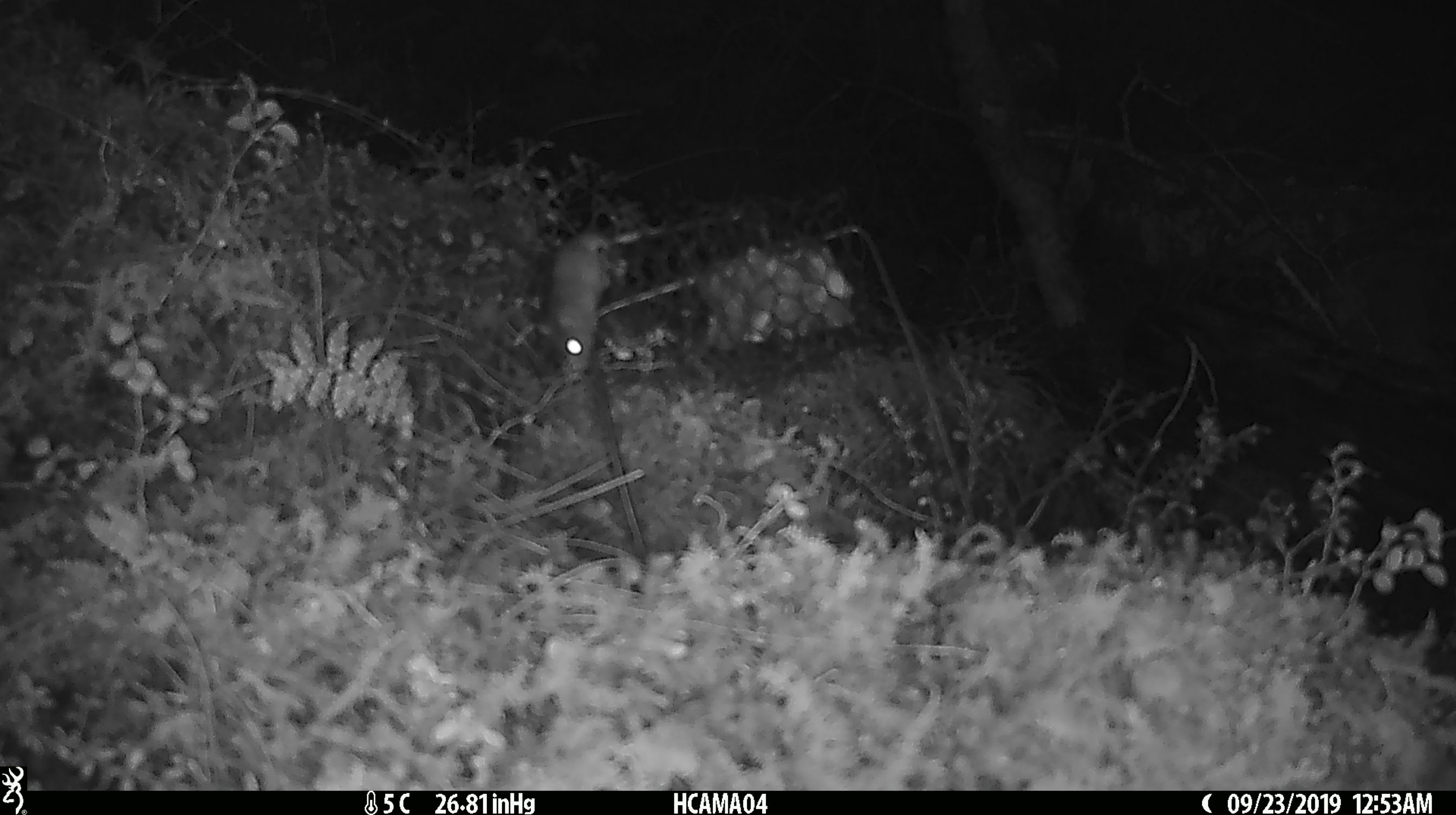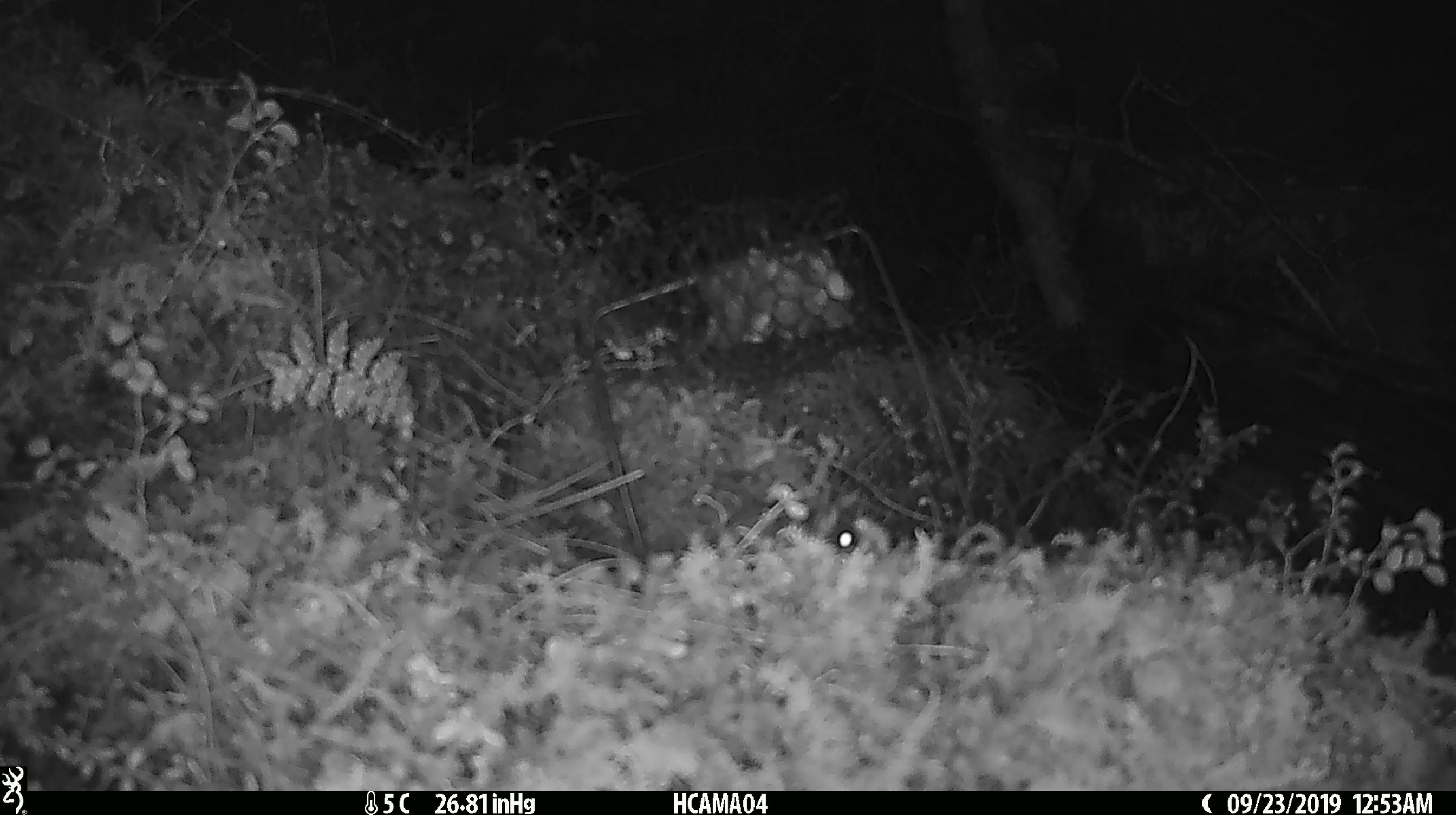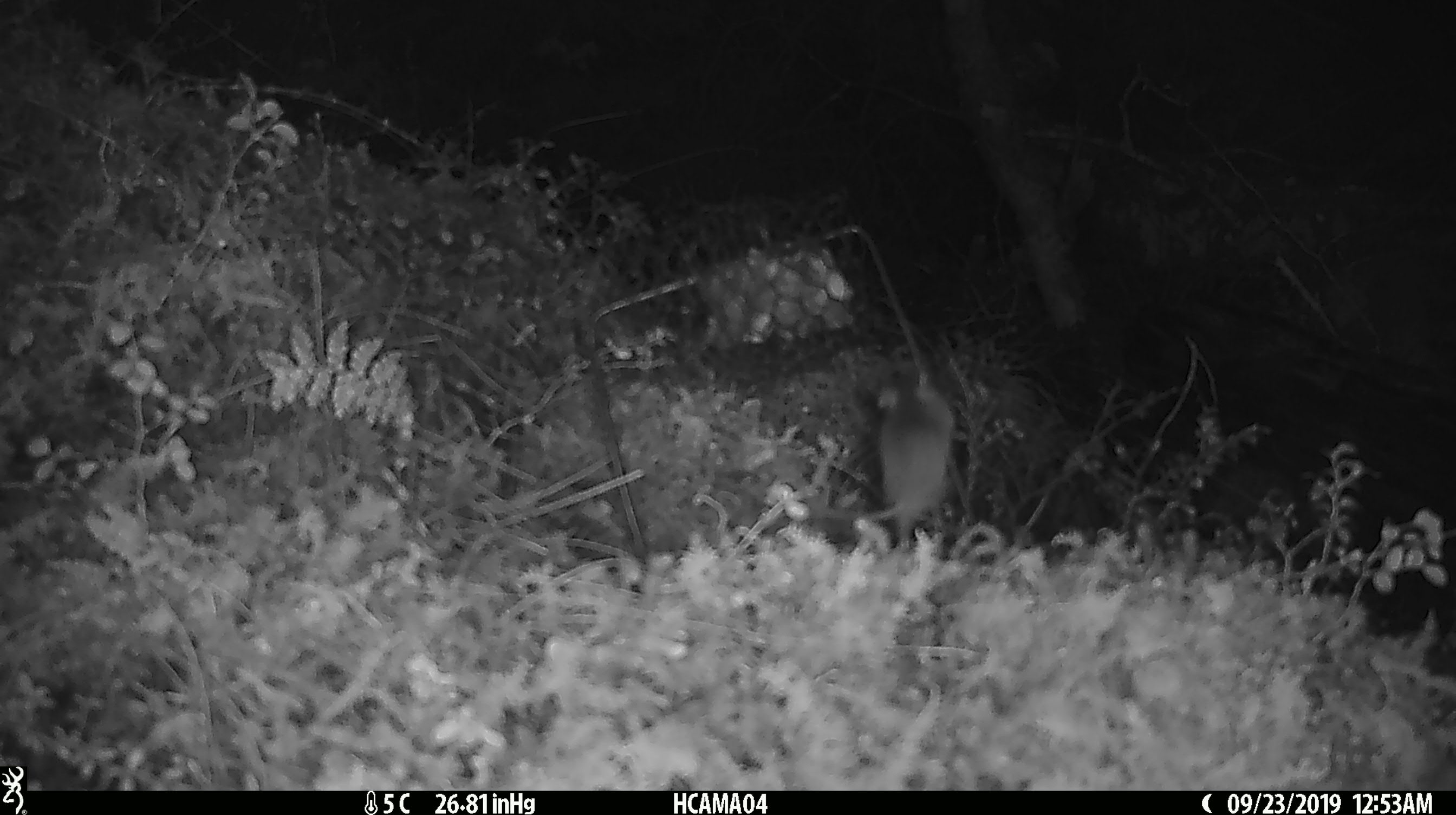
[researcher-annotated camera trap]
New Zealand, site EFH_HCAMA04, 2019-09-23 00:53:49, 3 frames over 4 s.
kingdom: Animalia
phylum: Chordata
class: Mammalia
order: Rodentia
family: Muridae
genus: Mus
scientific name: Mus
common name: mouse